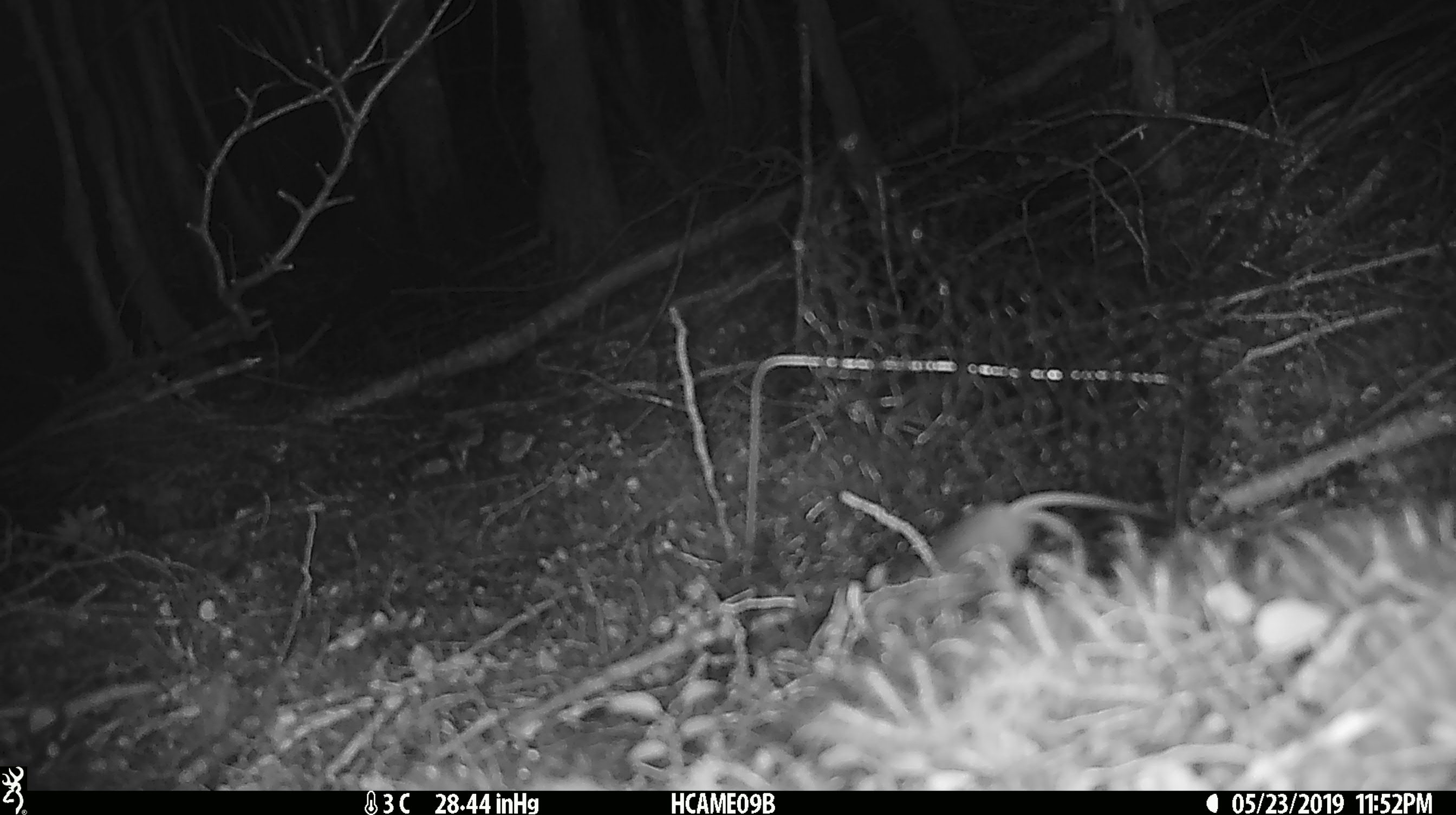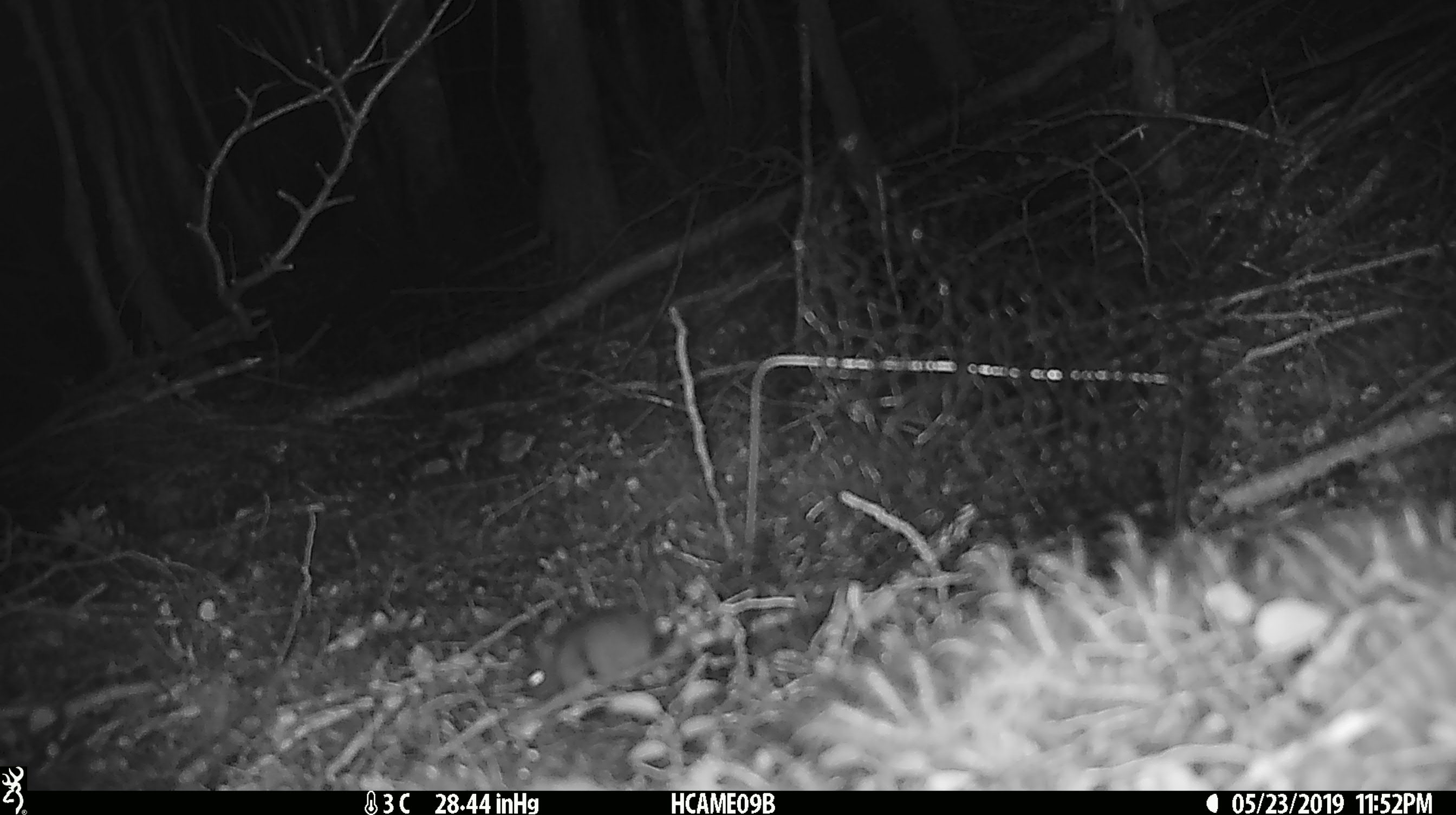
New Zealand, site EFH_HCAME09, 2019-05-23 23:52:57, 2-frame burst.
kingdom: Animalia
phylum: Chordata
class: Mammalia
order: Rodentia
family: Muridae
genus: Mus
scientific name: Mus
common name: mouse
Mouse (Mus).